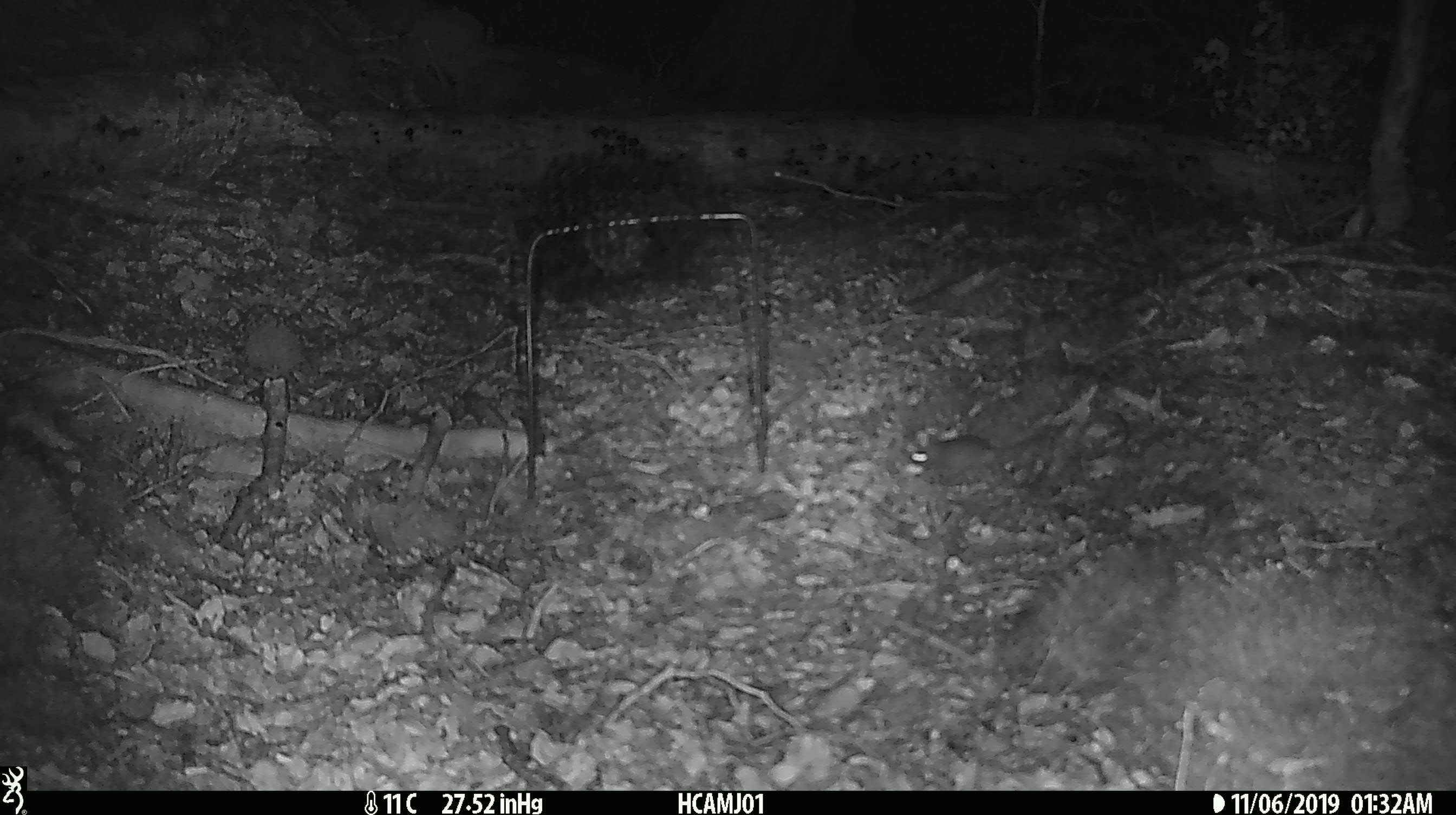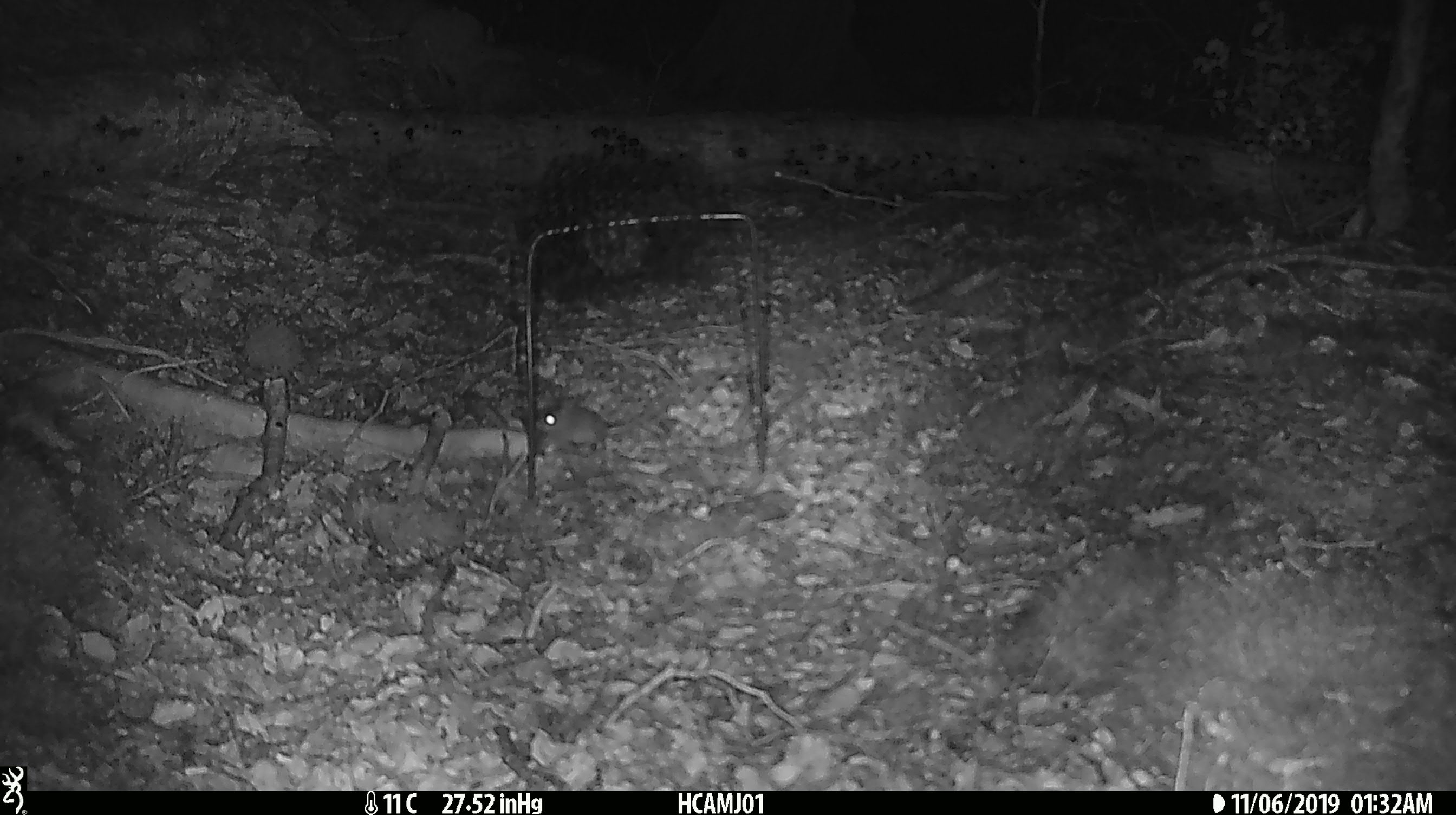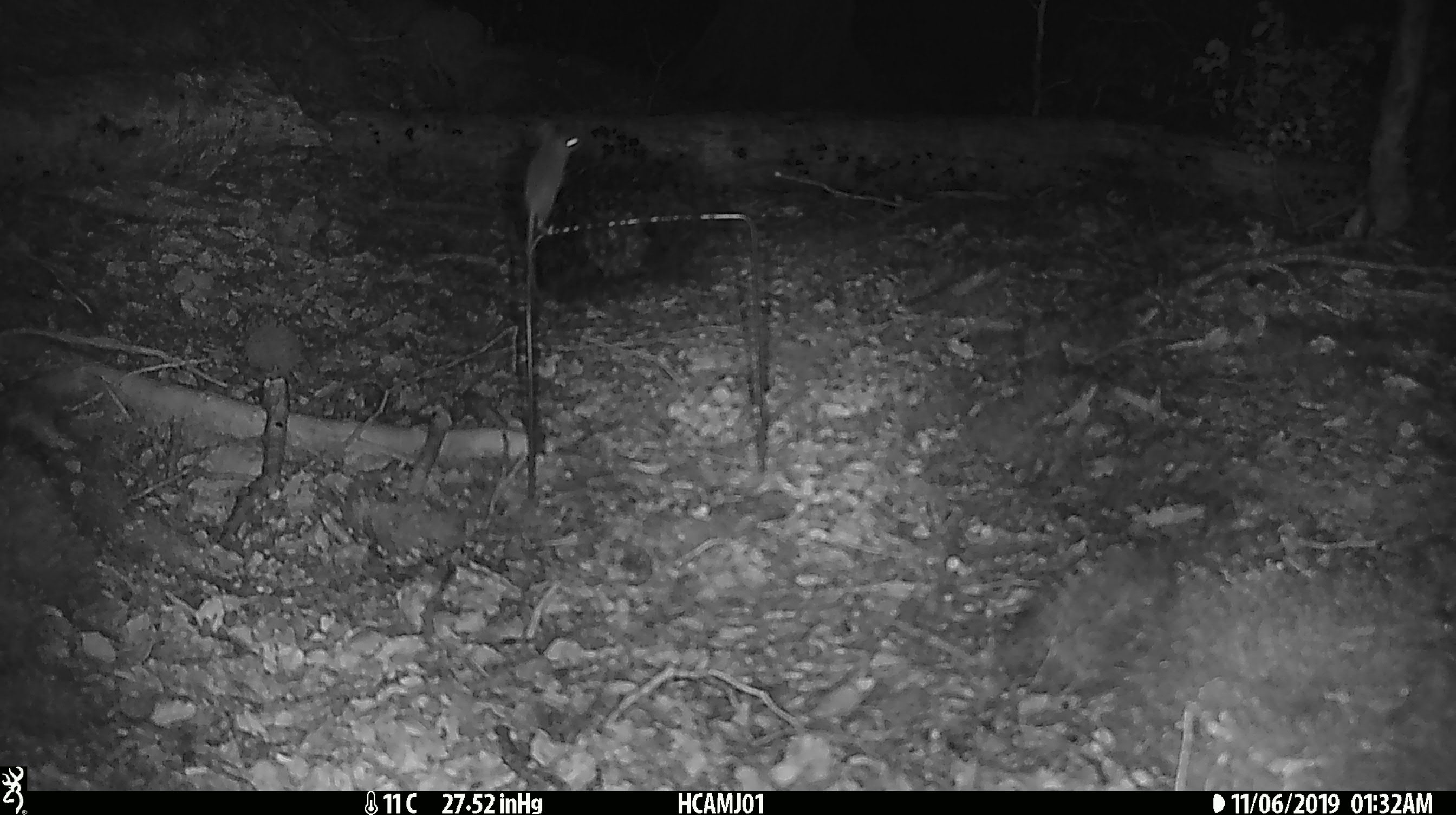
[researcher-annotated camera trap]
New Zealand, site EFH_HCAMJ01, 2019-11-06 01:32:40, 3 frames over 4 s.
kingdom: Animalia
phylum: Chordata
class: Mammalia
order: Rodentia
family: Muridae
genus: Mus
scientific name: Mus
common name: mouse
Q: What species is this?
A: Mouse (Mus).